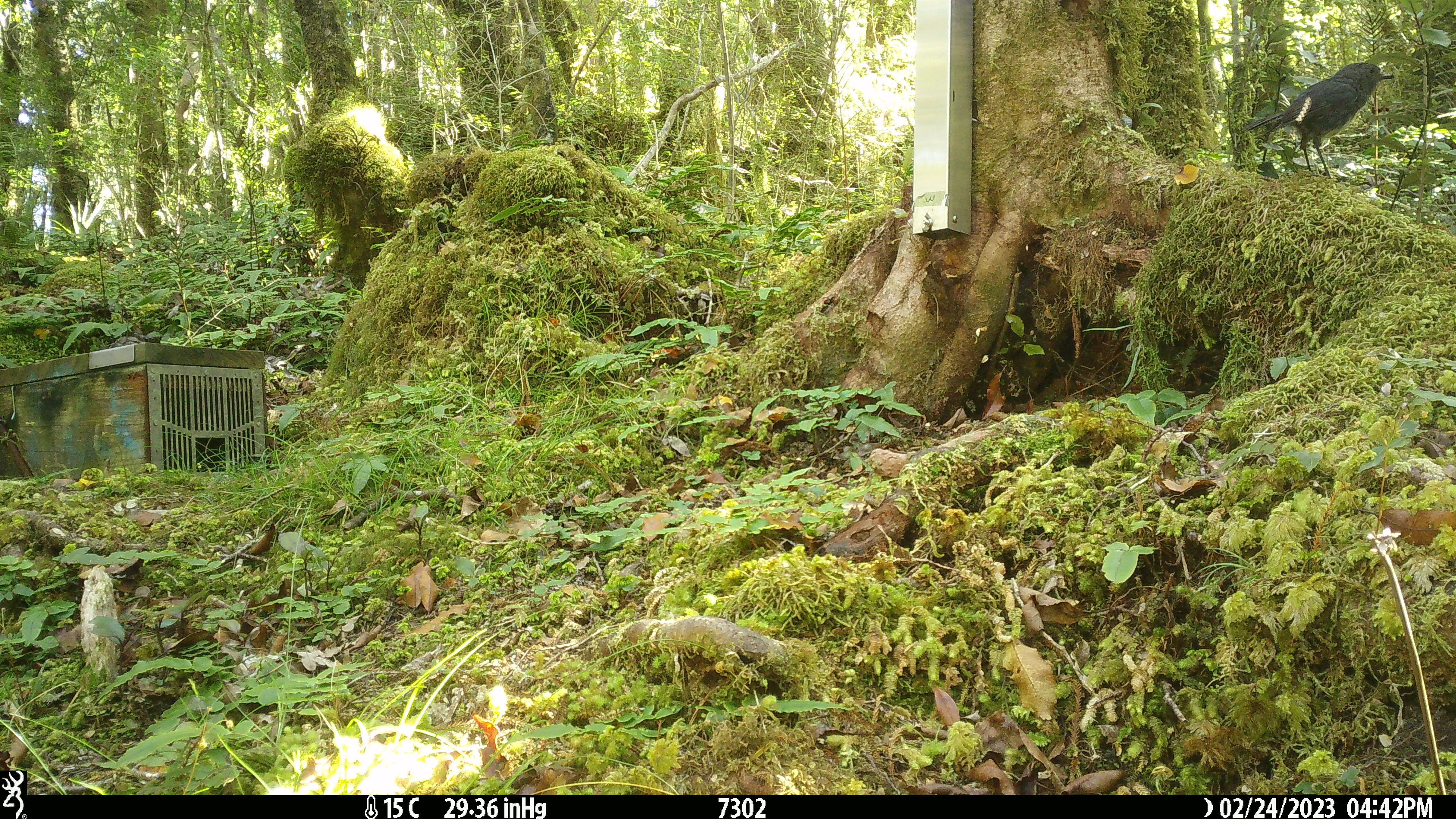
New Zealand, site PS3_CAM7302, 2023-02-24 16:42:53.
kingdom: Animalia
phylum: Chordata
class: Aves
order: Passeriformes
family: Petroicidae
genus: Petroica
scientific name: Petroica australis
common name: new zealand robin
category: robin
Robin (new zealand robin) (Petroica australis).